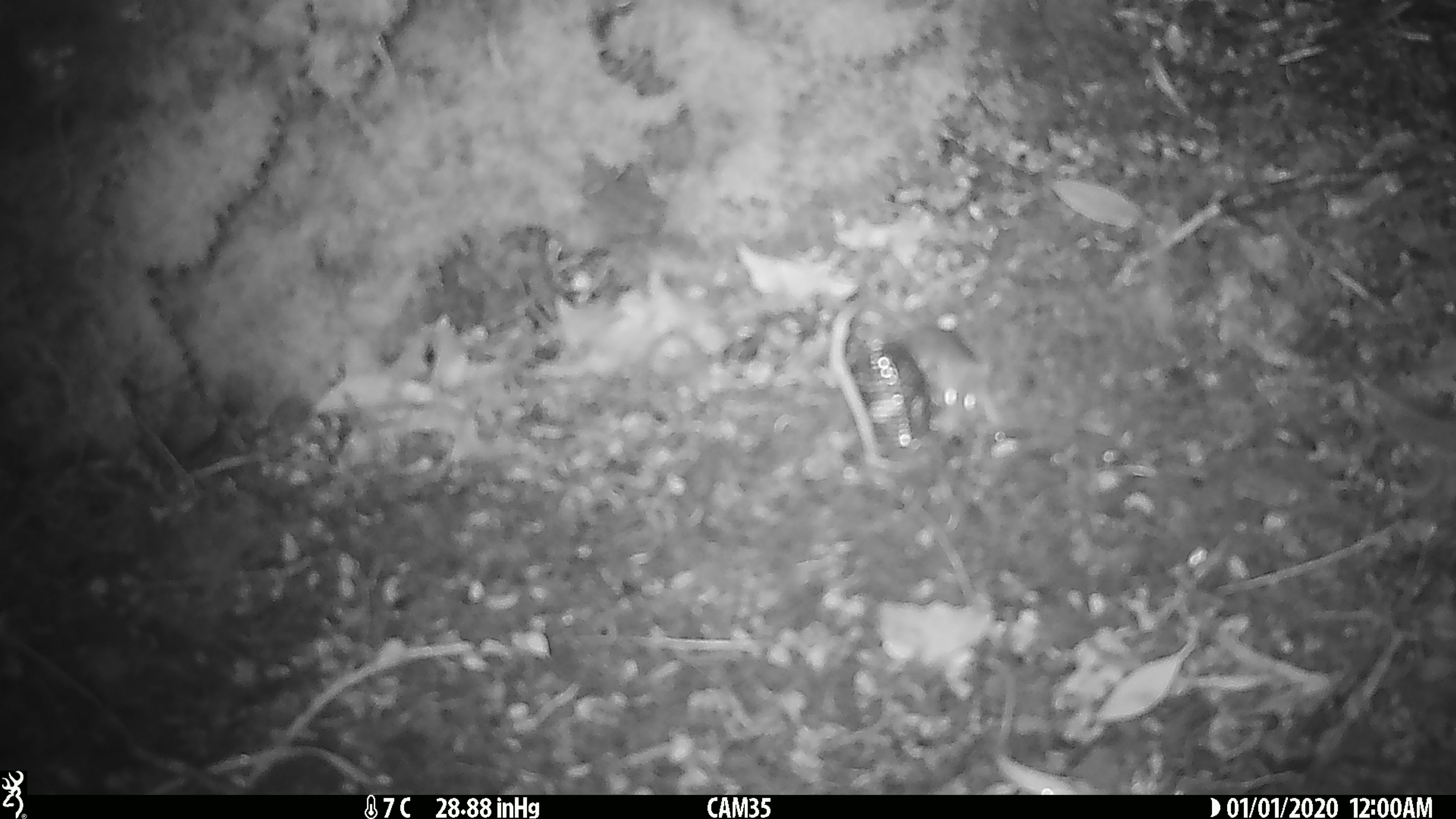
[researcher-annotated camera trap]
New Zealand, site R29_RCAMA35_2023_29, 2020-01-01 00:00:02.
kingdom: Animalia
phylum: Chordata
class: Mammalia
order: Rodentia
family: Muridae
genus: Mus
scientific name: Mus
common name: mouse